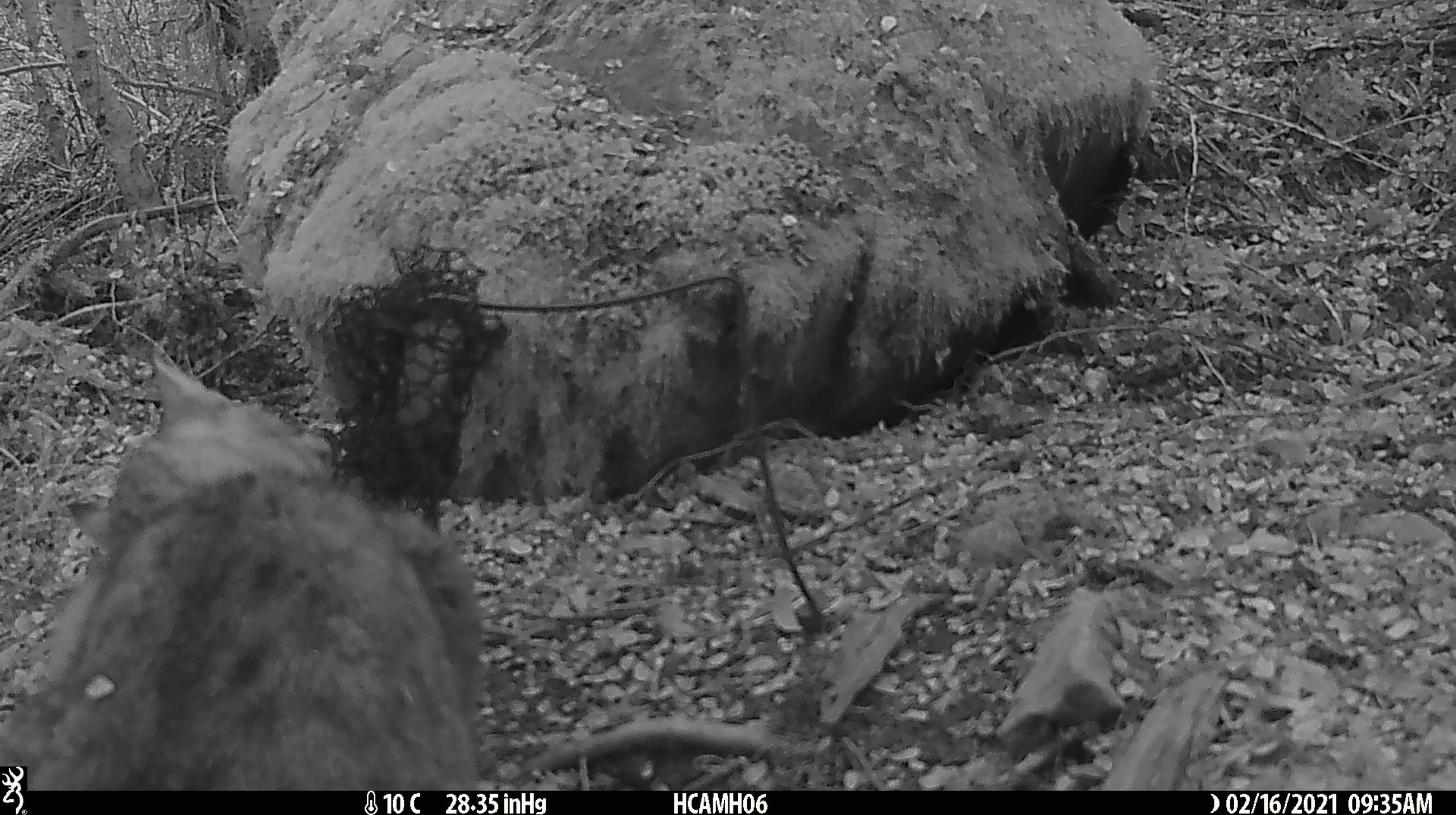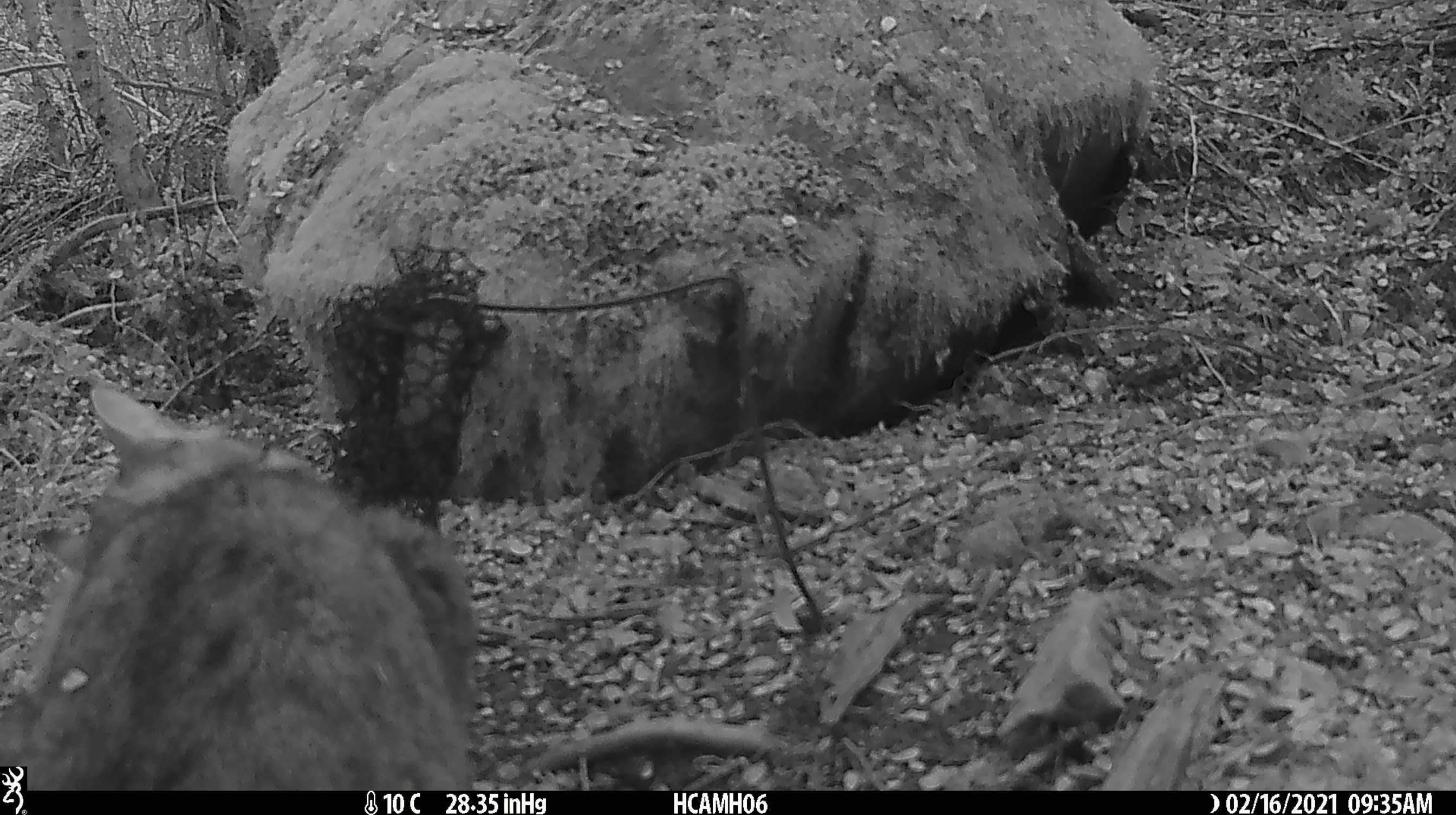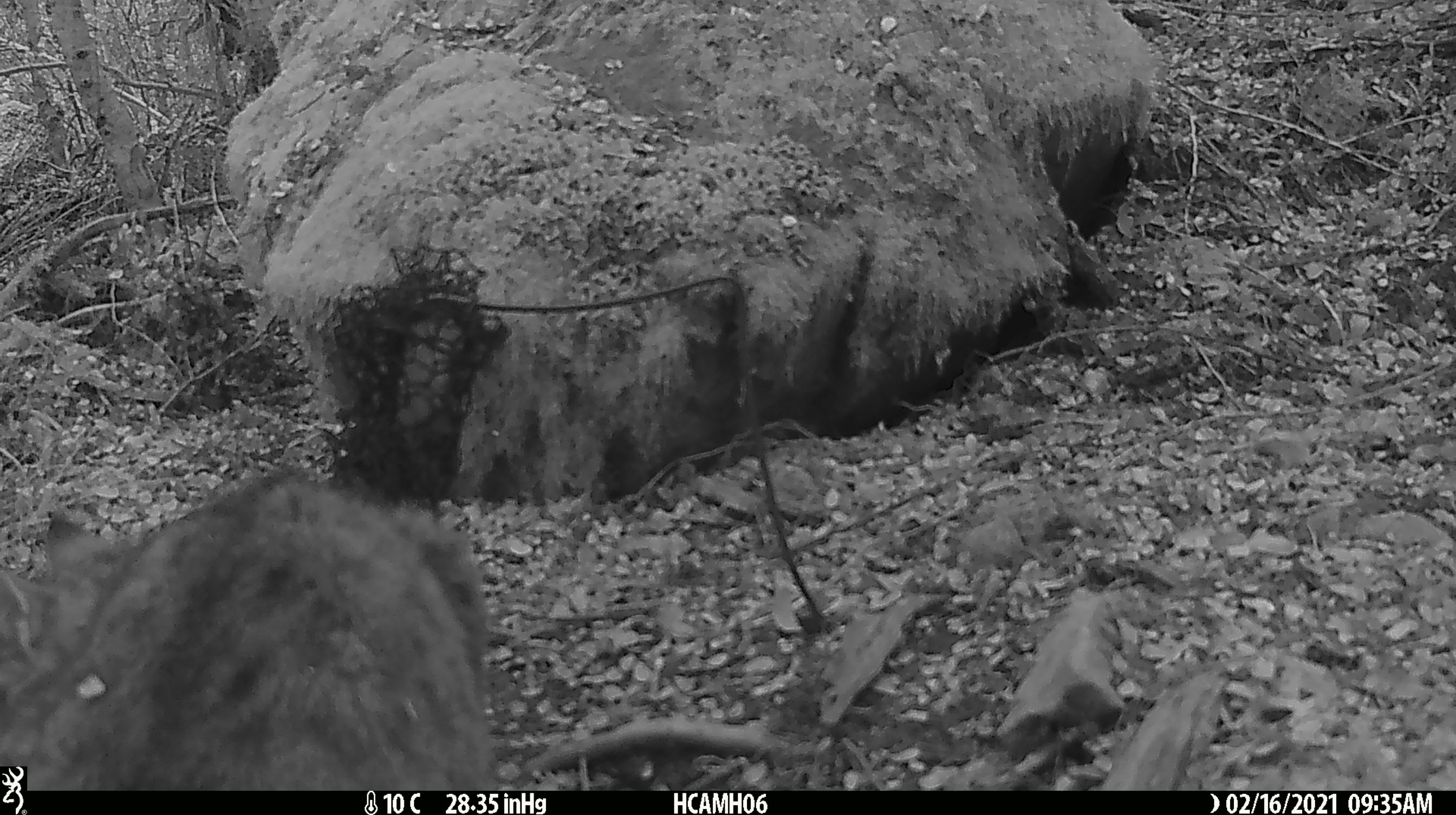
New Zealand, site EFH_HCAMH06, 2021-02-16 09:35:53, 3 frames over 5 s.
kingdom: Animalia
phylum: Chordata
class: Mammalia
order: Carnivora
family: Felidae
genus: Felis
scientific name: Felis catus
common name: domestic cat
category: cat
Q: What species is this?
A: Cat (domestic cat) (Felis catus).